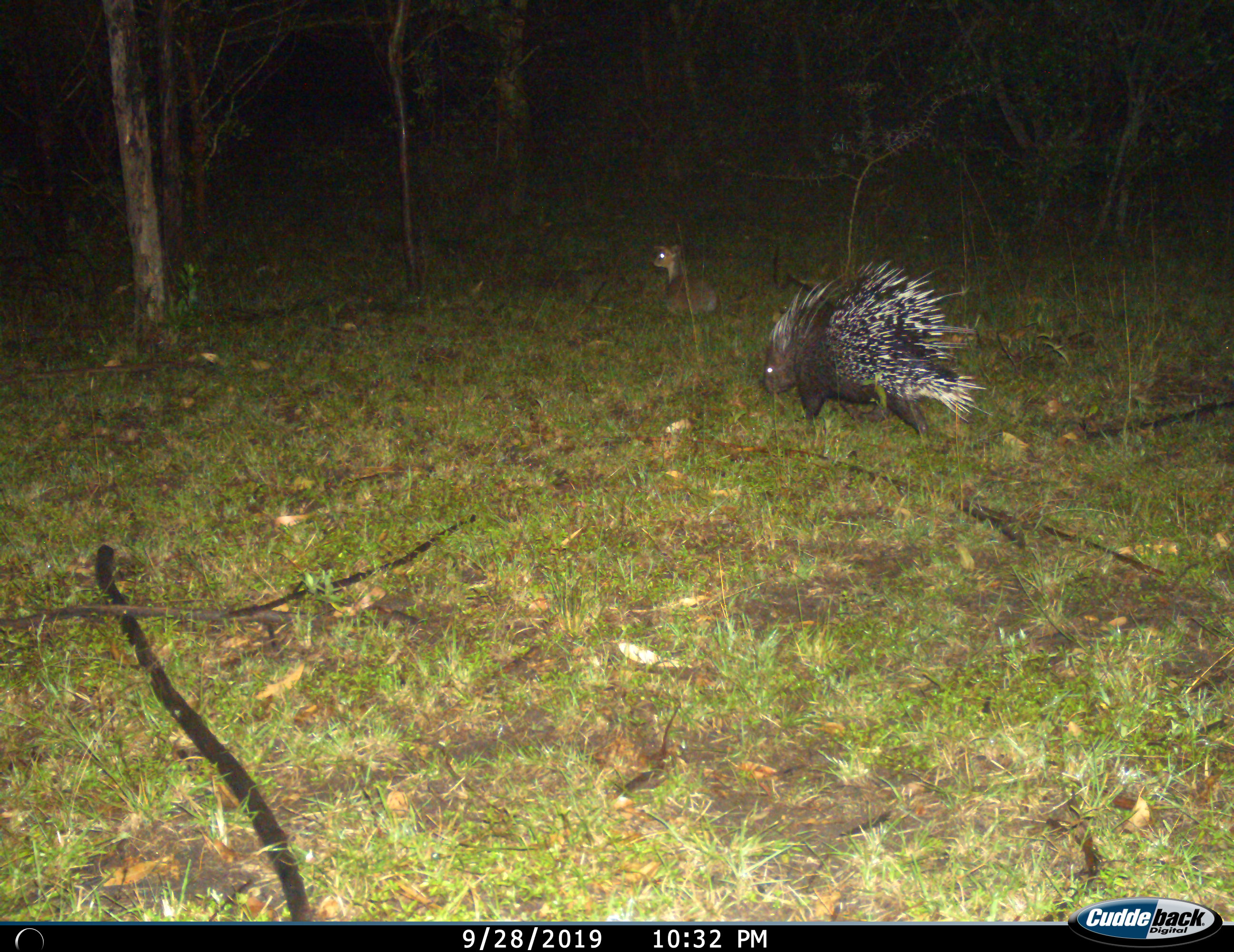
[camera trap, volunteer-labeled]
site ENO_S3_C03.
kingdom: Animalia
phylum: Chordata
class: Mammalia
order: Artiodactyla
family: Bovidae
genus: Madoqua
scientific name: Madoqua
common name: dik-dik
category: dikdik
Dikdik (dik-dik) (Madoqua), count 1. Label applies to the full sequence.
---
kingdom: Animalia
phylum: Chordata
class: Mammalia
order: Rodentia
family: Hystricidae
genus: Hystrix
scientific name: Hystrix cristata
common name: crested porcupine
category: porcupine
Porcupine (crested porcupine) (Hystrix cristata), count 1. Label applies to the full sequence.